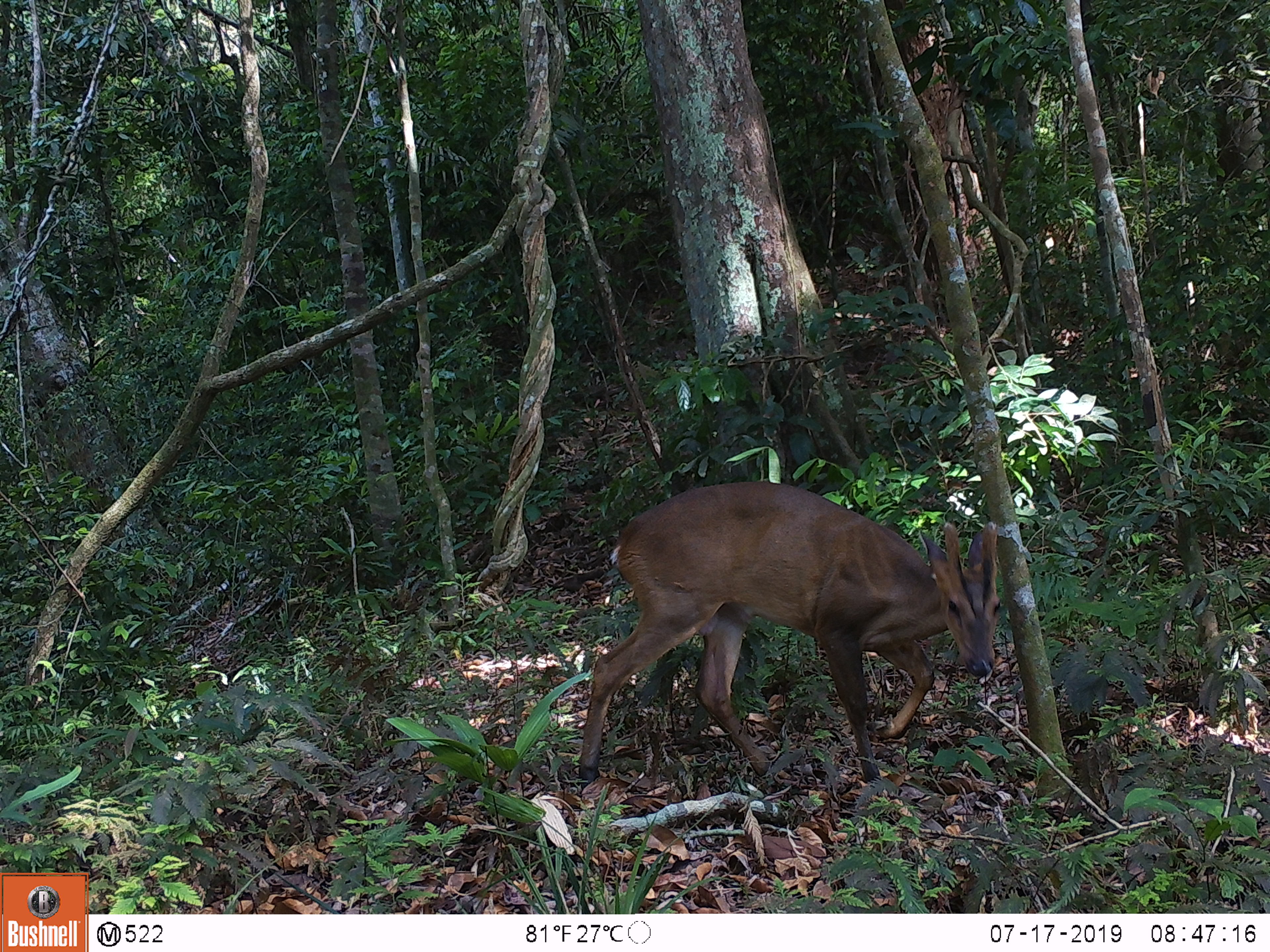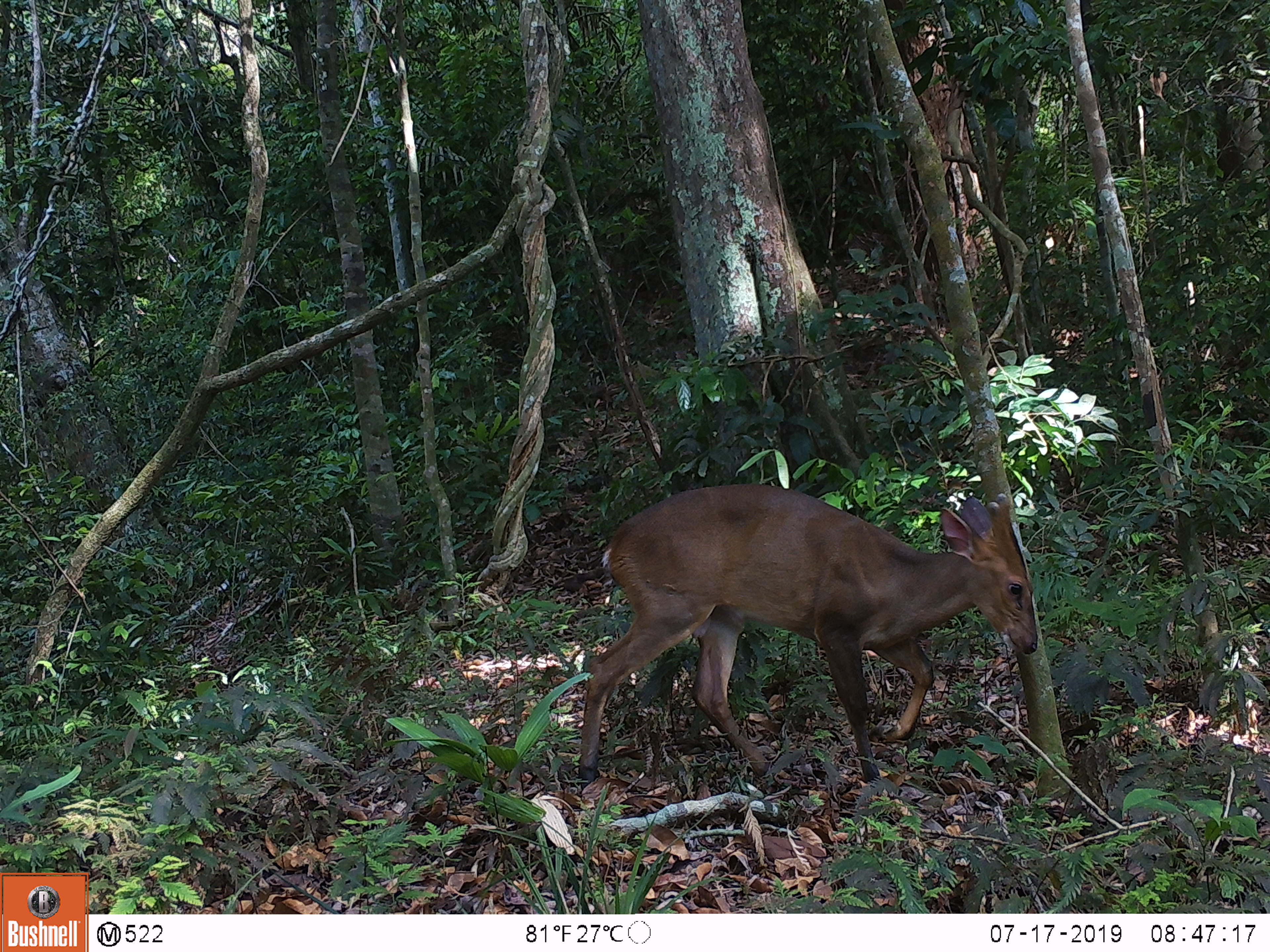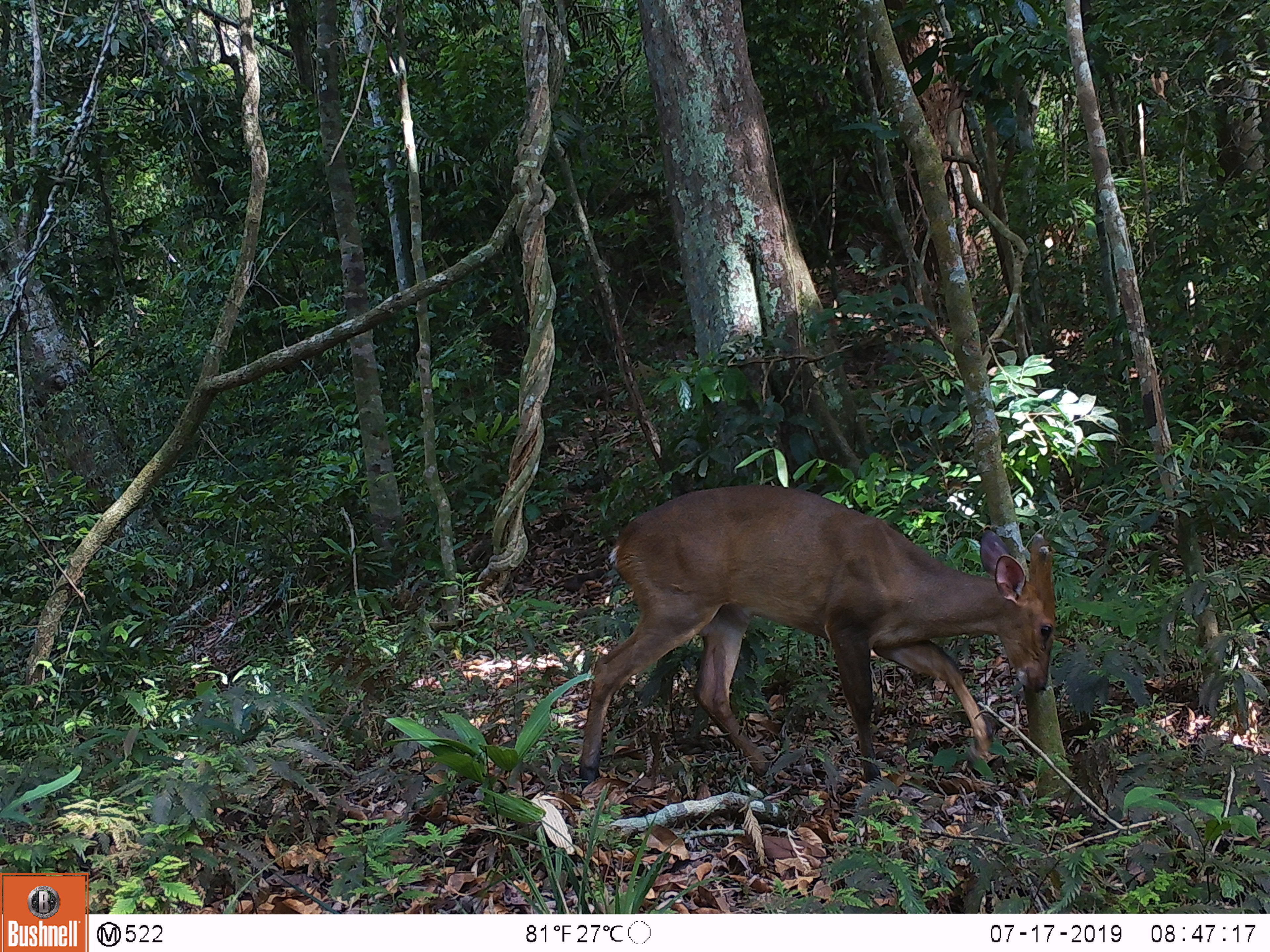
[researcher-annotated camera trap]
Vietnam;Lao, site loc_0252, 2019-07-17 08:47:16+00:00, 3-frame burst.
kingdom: Animalia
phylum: Chordata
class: Mammalia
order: Artiodactyla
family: Cervidae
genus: Muntiacus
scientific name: Muntiacus vuquangensis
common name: large-antlered muntjac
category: large antlered muntjac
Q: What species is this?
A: Large antlered muntjac (large-antlered muntjac) (Muntiacus vuquangensis).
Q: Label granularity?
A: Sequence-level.